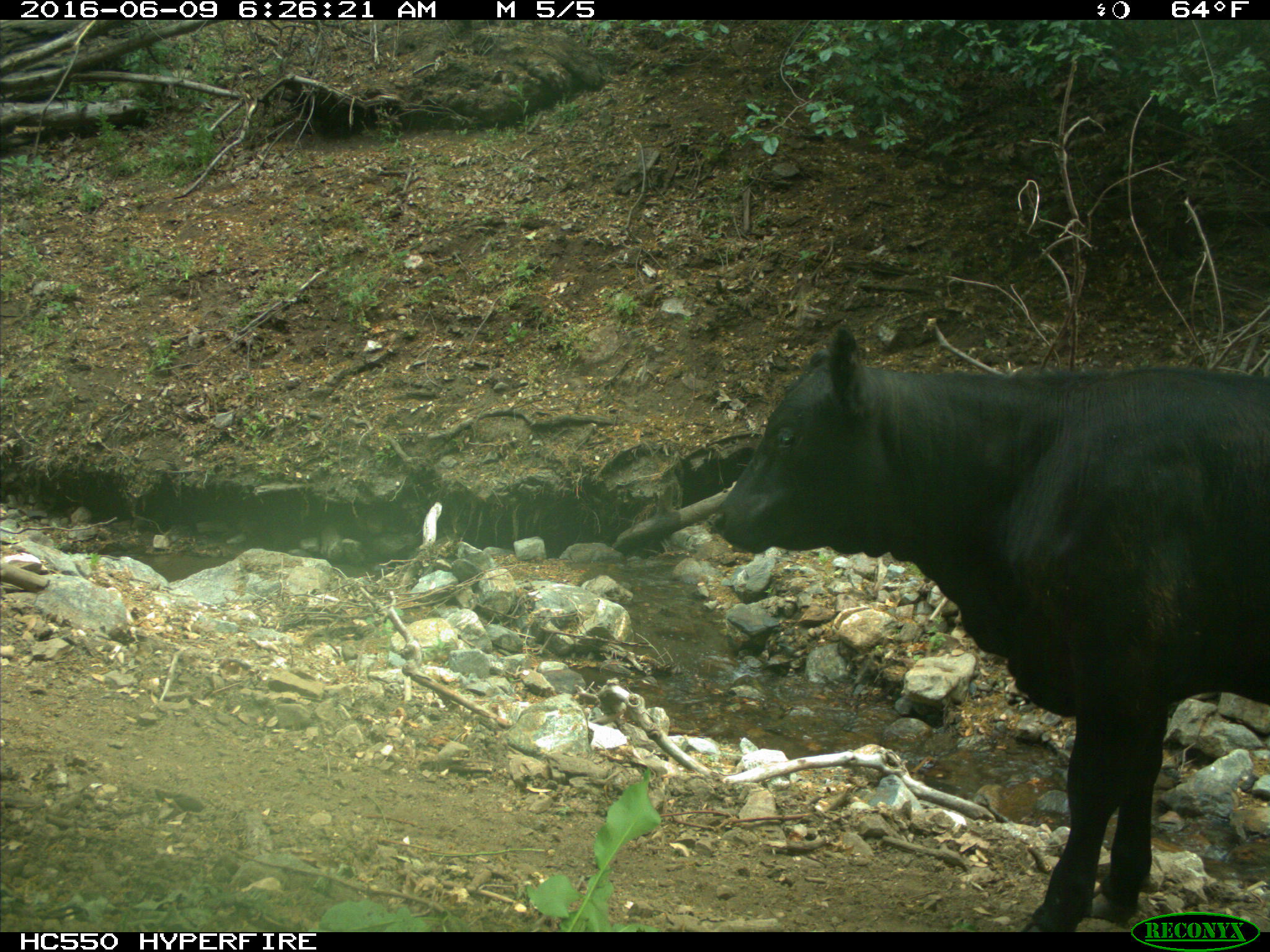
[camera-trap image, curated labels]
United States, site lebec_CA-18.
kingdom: Animalia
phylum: Chordata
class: Mammalia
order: Artiodactyla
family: Bovidae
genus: Bos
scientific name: Bos taurus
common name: domestic cow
Bos taurus (domestic cow).